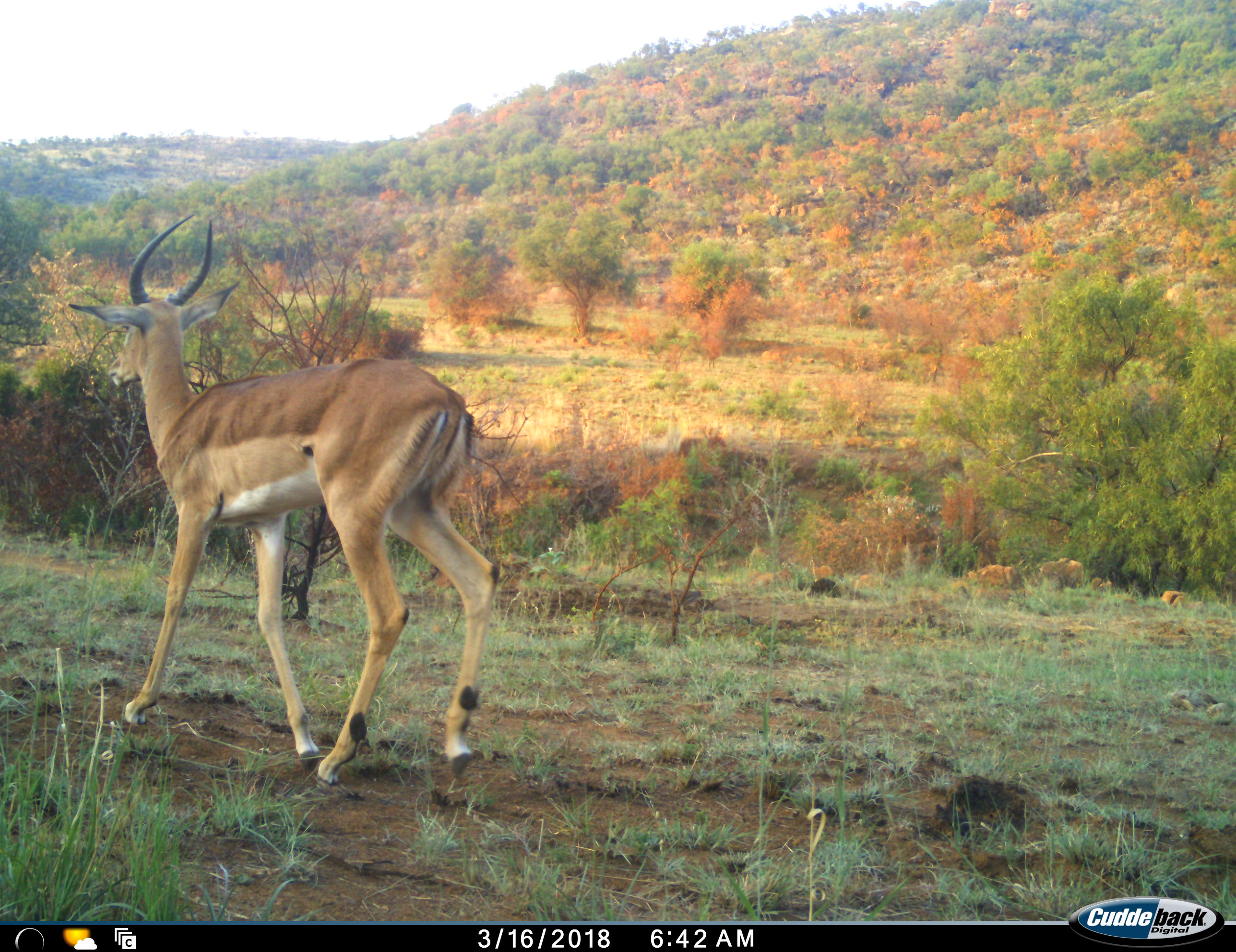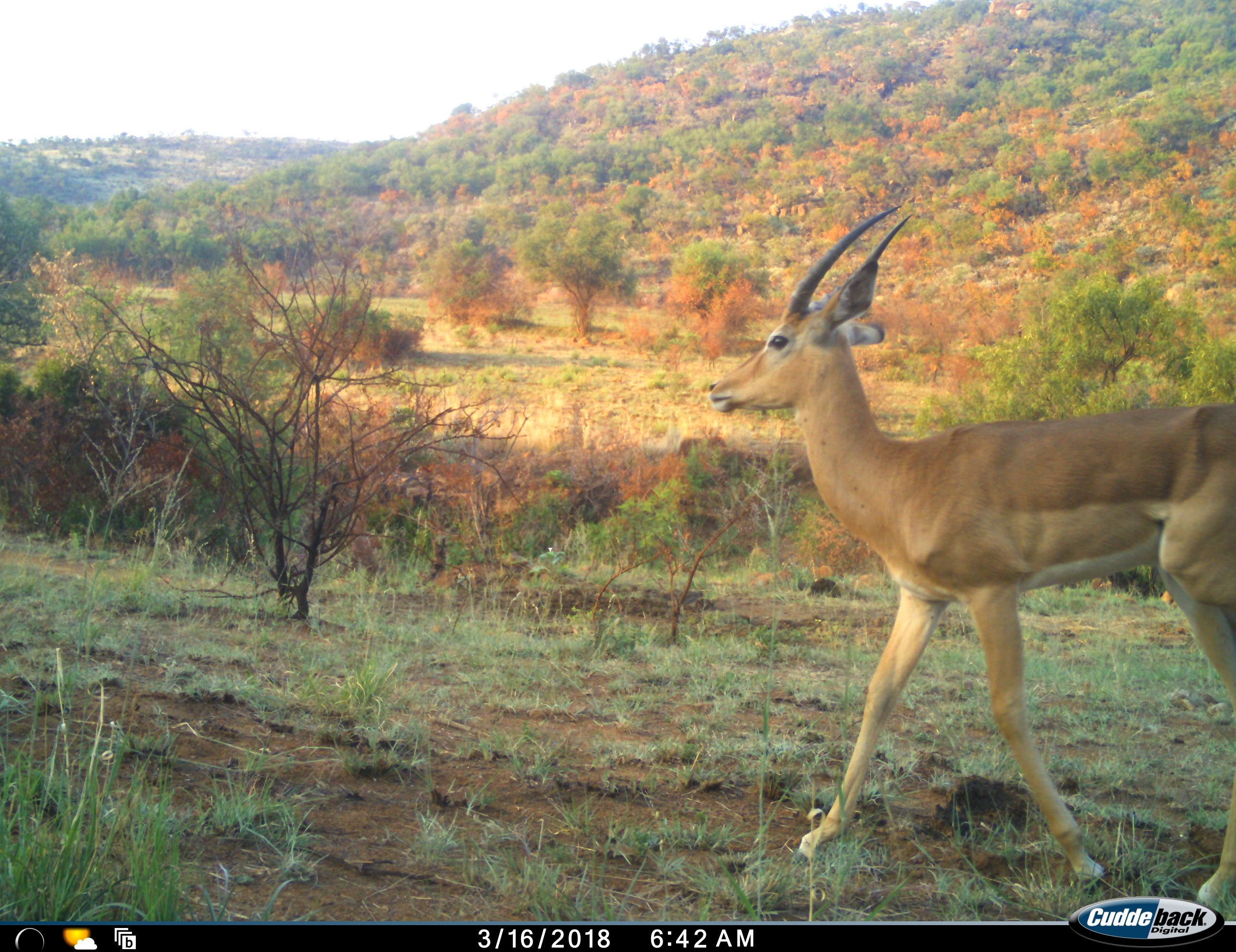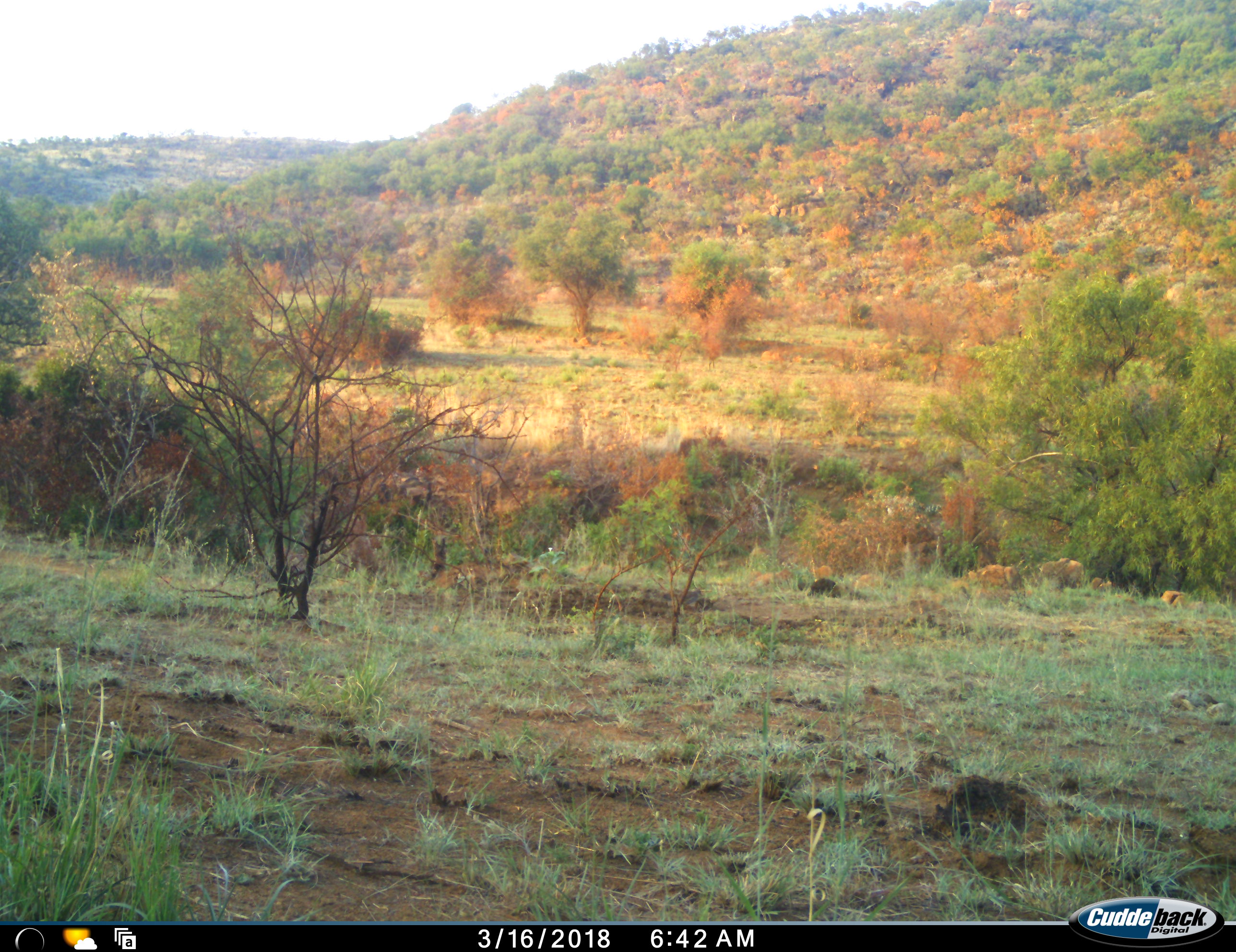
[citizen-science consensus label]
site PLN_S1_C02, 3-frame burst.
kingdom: Animalia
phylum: Chordata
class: Mammalia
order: Artiodactyla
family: Bovidae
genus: Aepyceros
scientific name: Aepyceros melampus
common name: impala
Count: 1.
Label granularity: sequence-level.